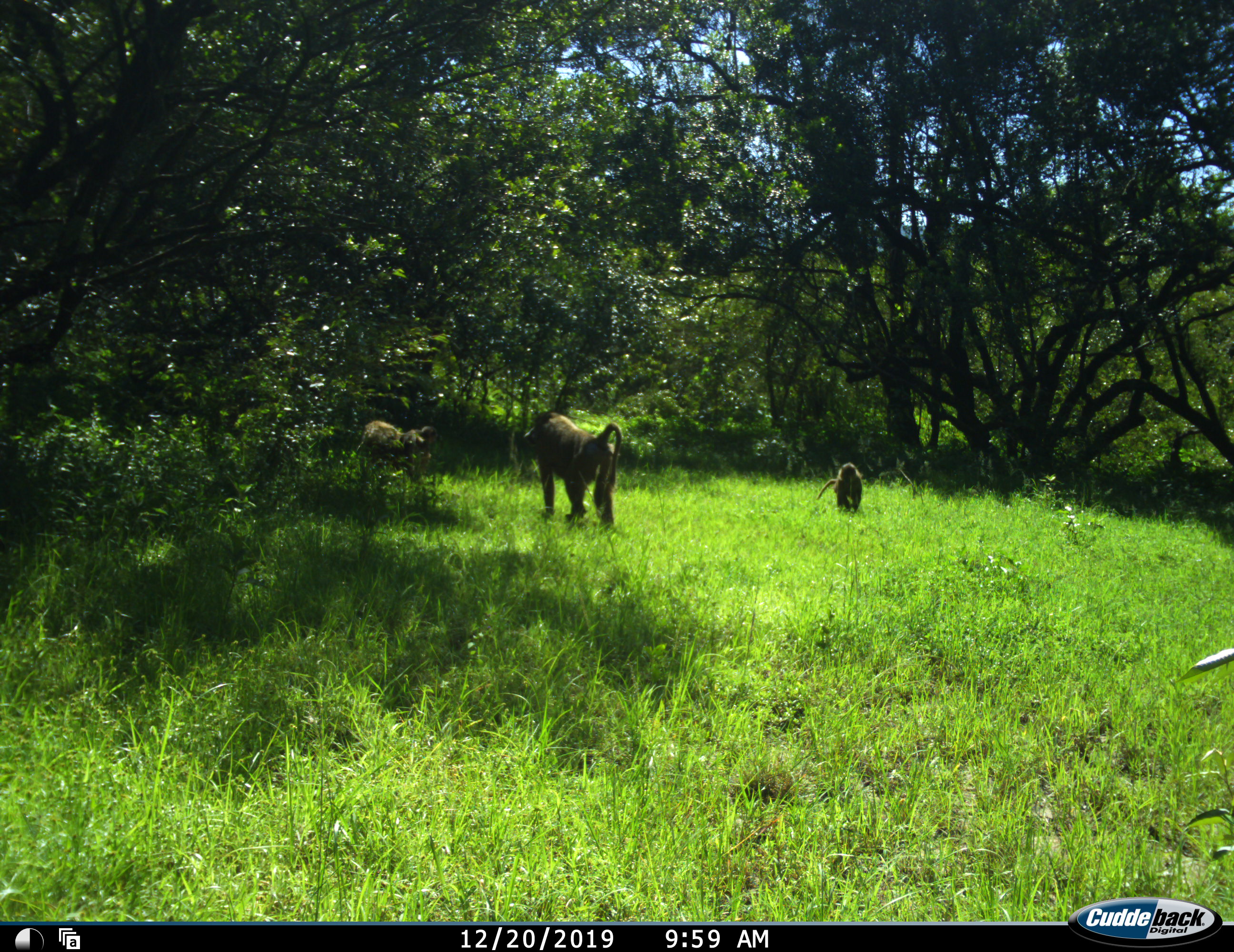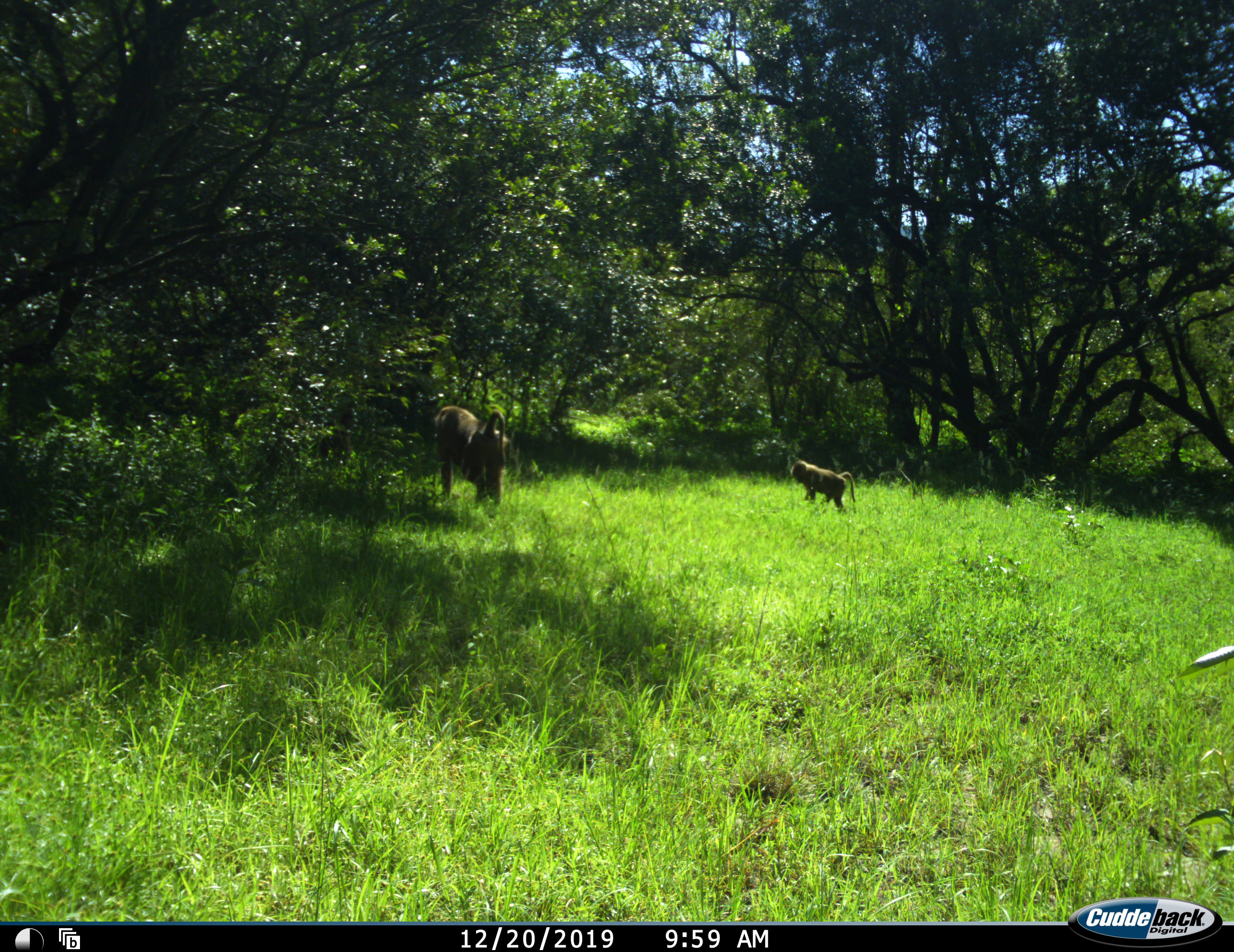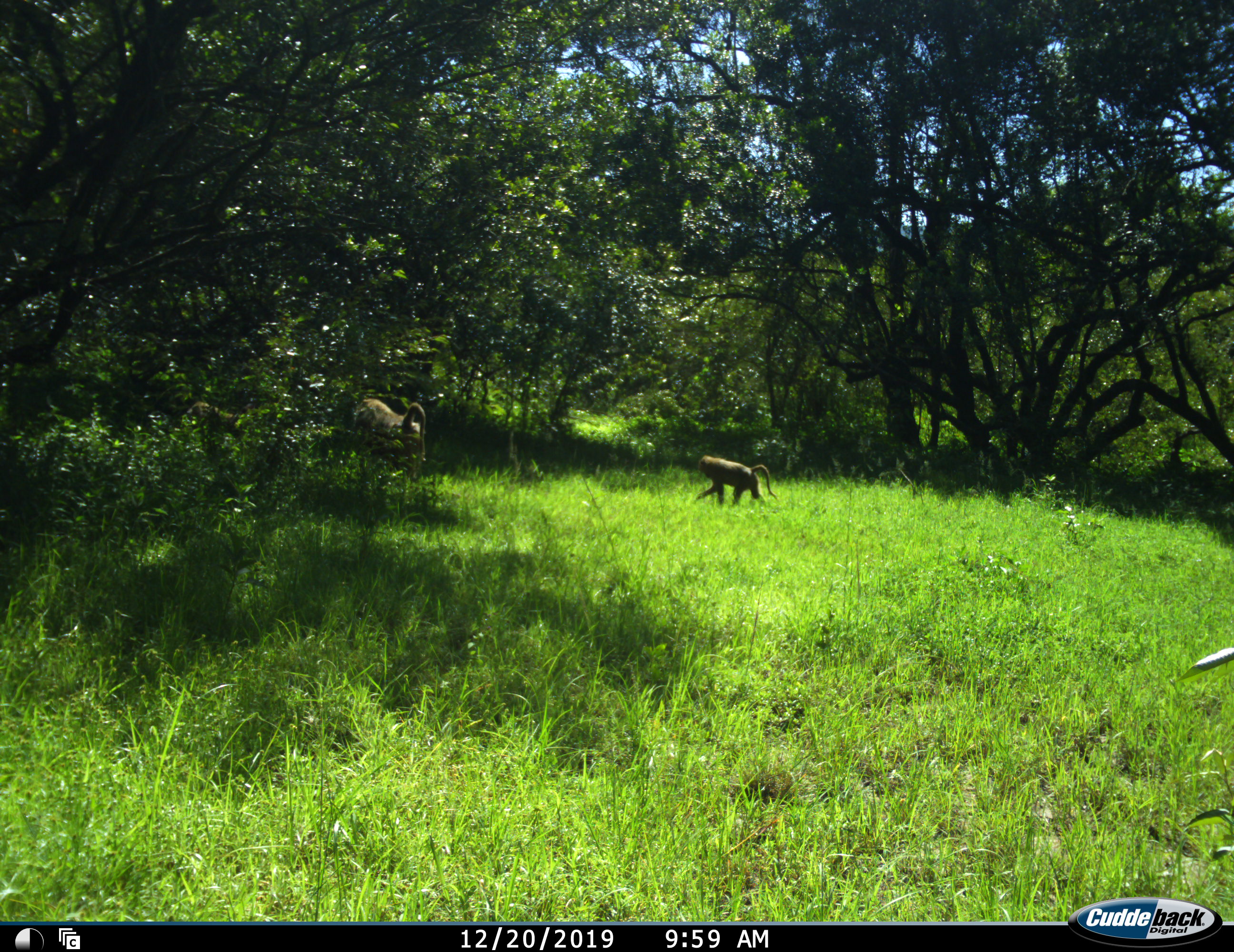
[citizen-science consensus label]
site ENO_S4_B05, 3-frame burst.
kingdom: Animalia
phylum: Chordata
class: Mammalia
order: Primates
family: Cercopithecidae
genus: Papio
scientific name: Papio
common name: baboon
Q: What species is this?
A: Baboon (Papio).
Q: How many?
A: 3.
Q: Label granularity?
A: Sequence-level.